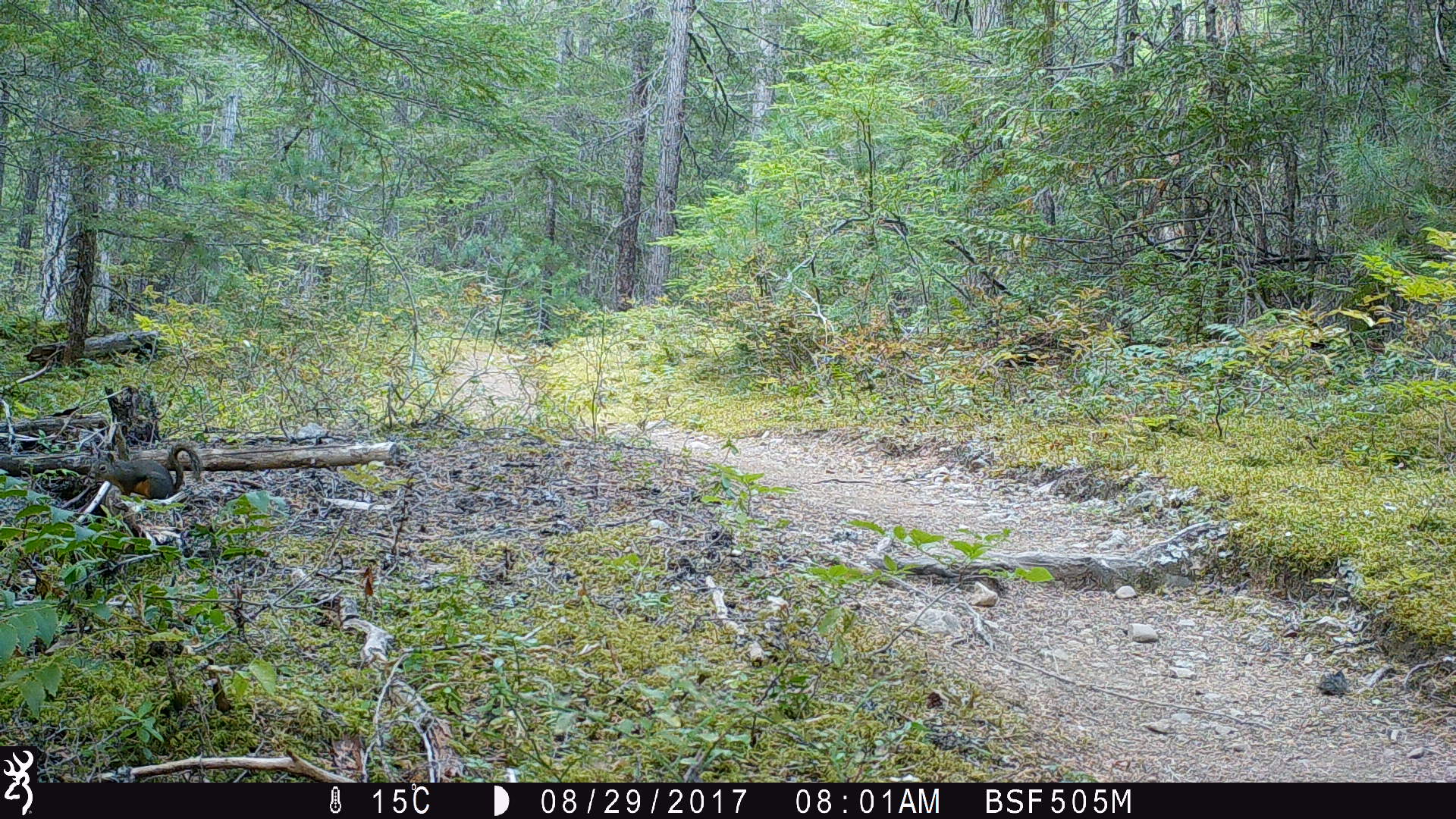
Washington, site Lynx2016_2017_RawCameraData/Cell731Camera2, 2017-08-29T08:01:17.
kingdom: Animalia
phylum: Chordata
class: Mammalia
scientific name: Mammalia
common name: small mammal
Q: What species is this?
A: Small mammal (Mammalia).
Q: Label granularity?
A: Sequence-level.